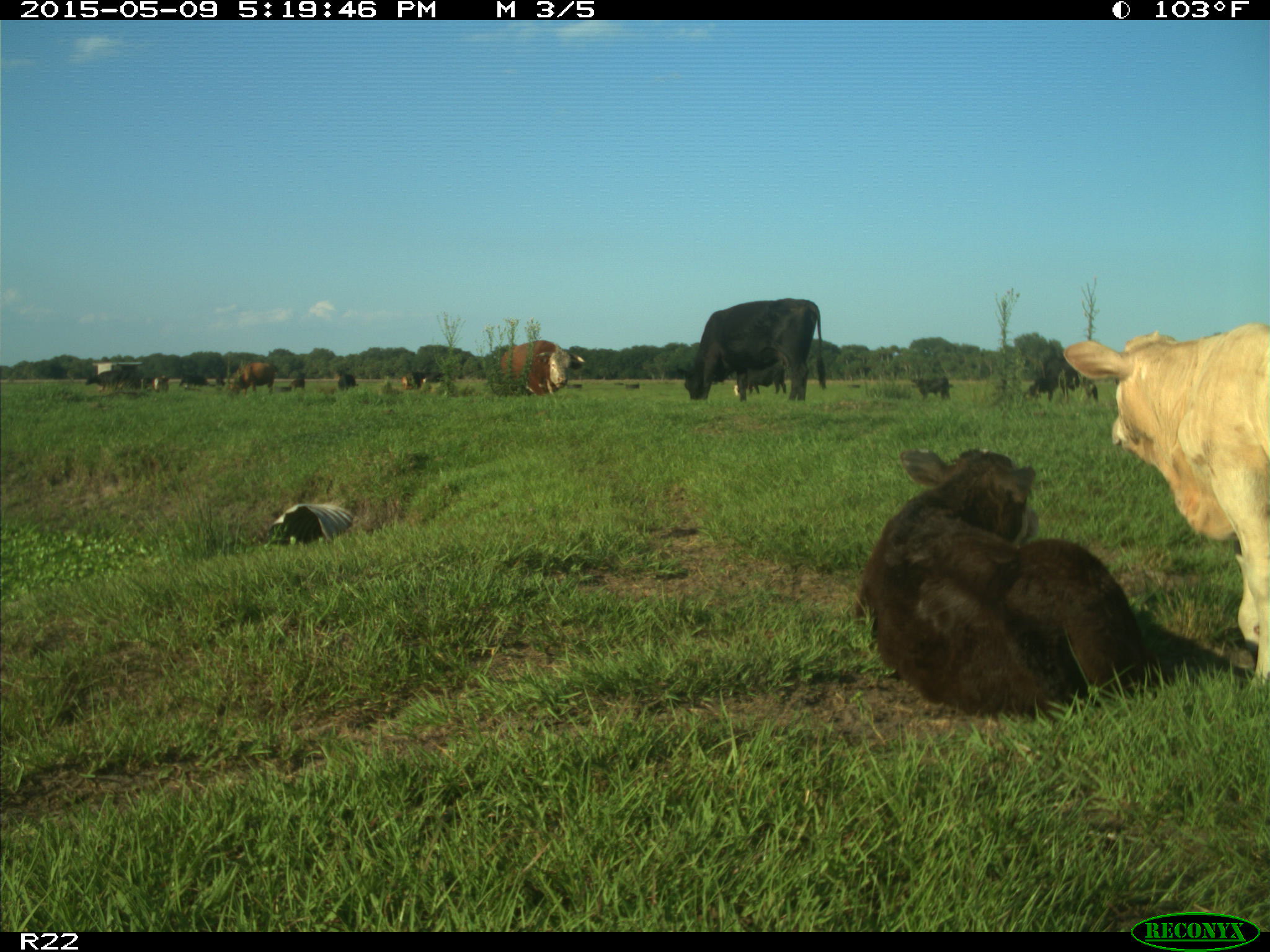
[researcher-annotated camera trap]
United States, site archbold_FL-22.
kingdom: Animalia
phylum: Chordata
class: Mammalia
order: Artiodactyla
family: Bovidae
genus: Bos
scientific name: Bos taurus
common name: domestic cow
Bos taurus (domestic cow).